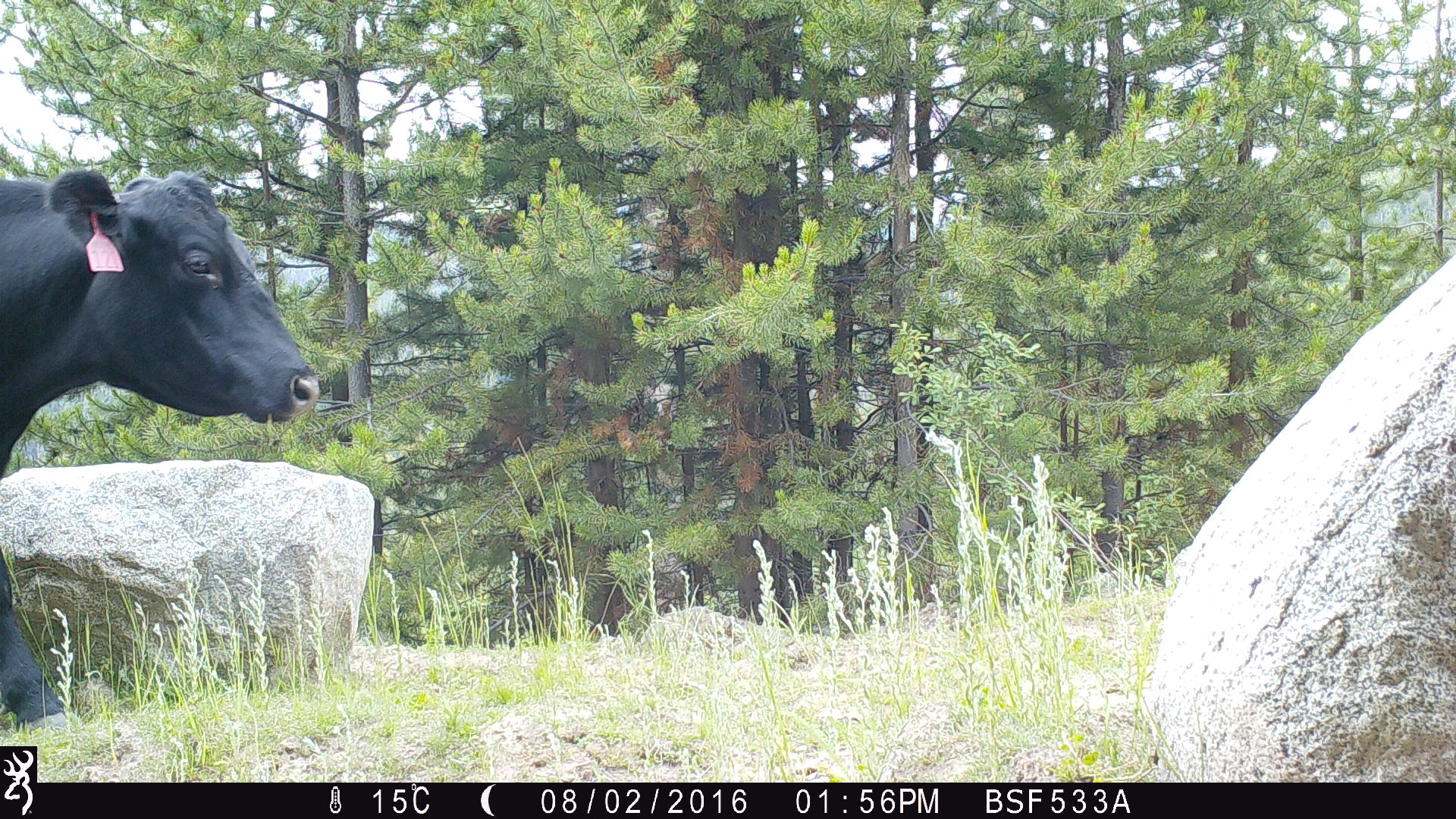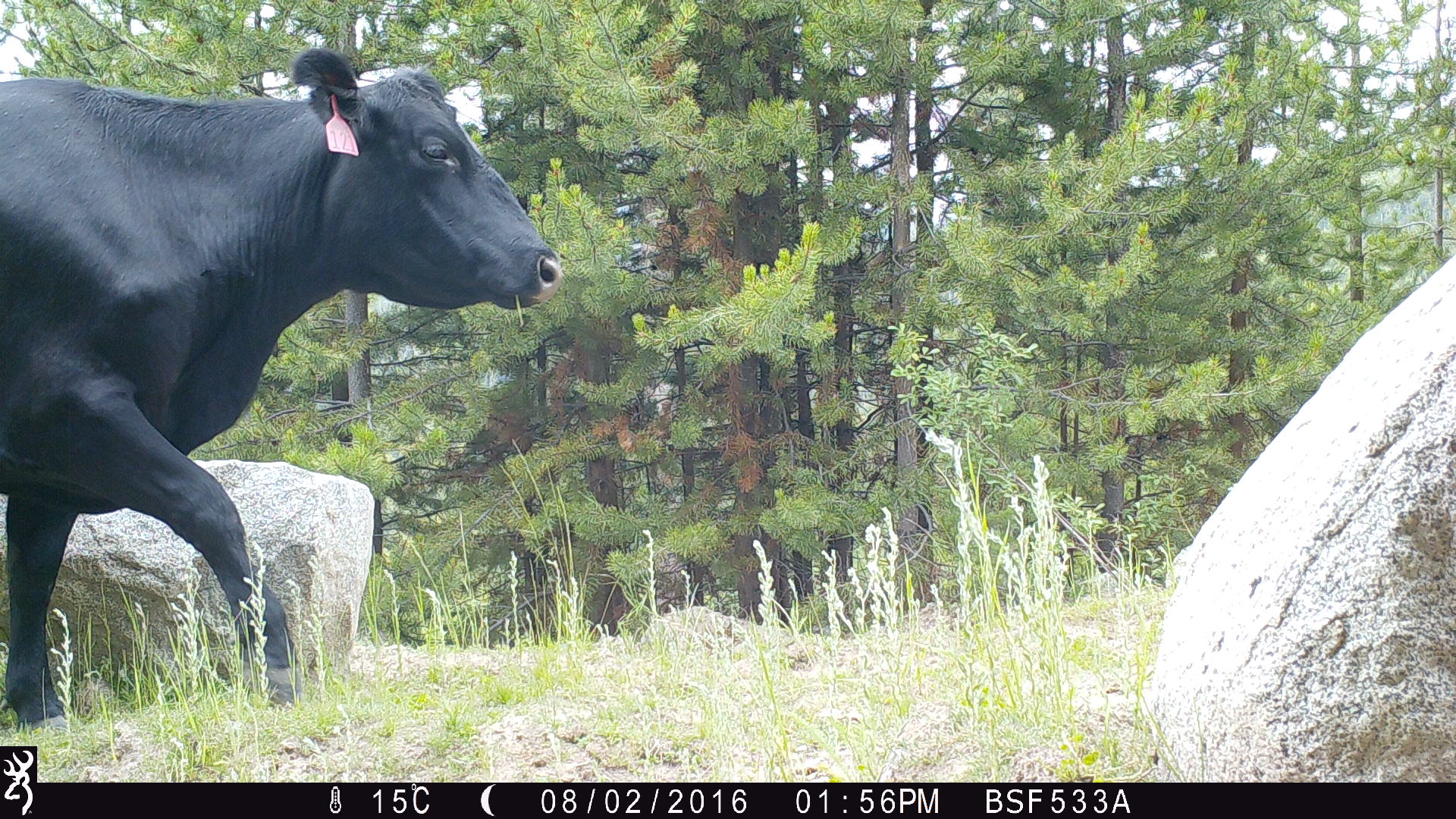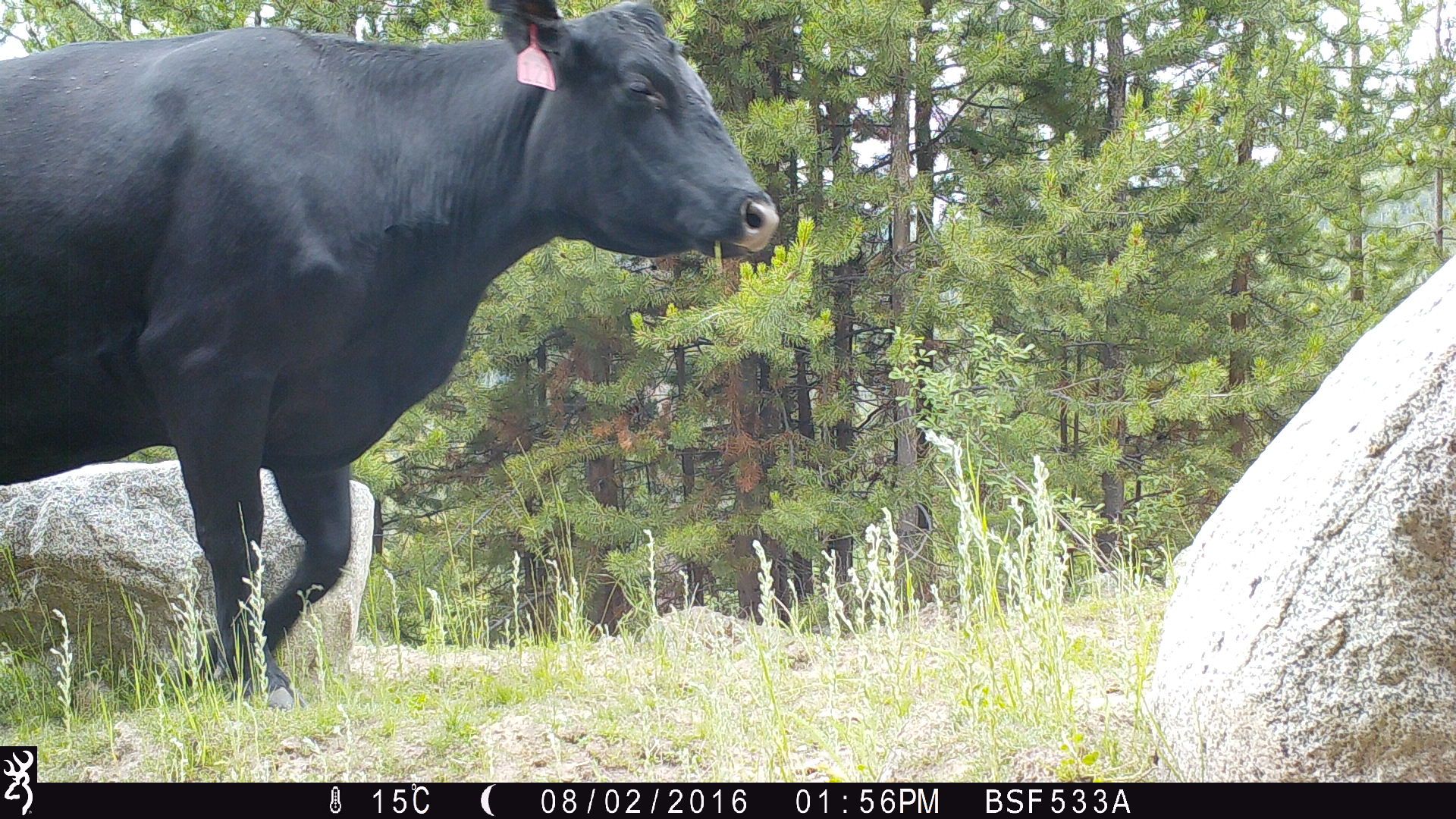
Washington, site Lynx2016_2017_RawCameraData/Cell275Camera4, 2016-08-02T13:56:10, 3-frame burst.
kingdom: Animalia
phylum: Chordata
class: Mammalia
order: Artiodactyla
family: Bovidae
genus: Bos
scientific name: Bos taurus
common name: domestic cattle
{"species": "domestic cattle (Bos taurus)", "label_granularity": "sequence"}